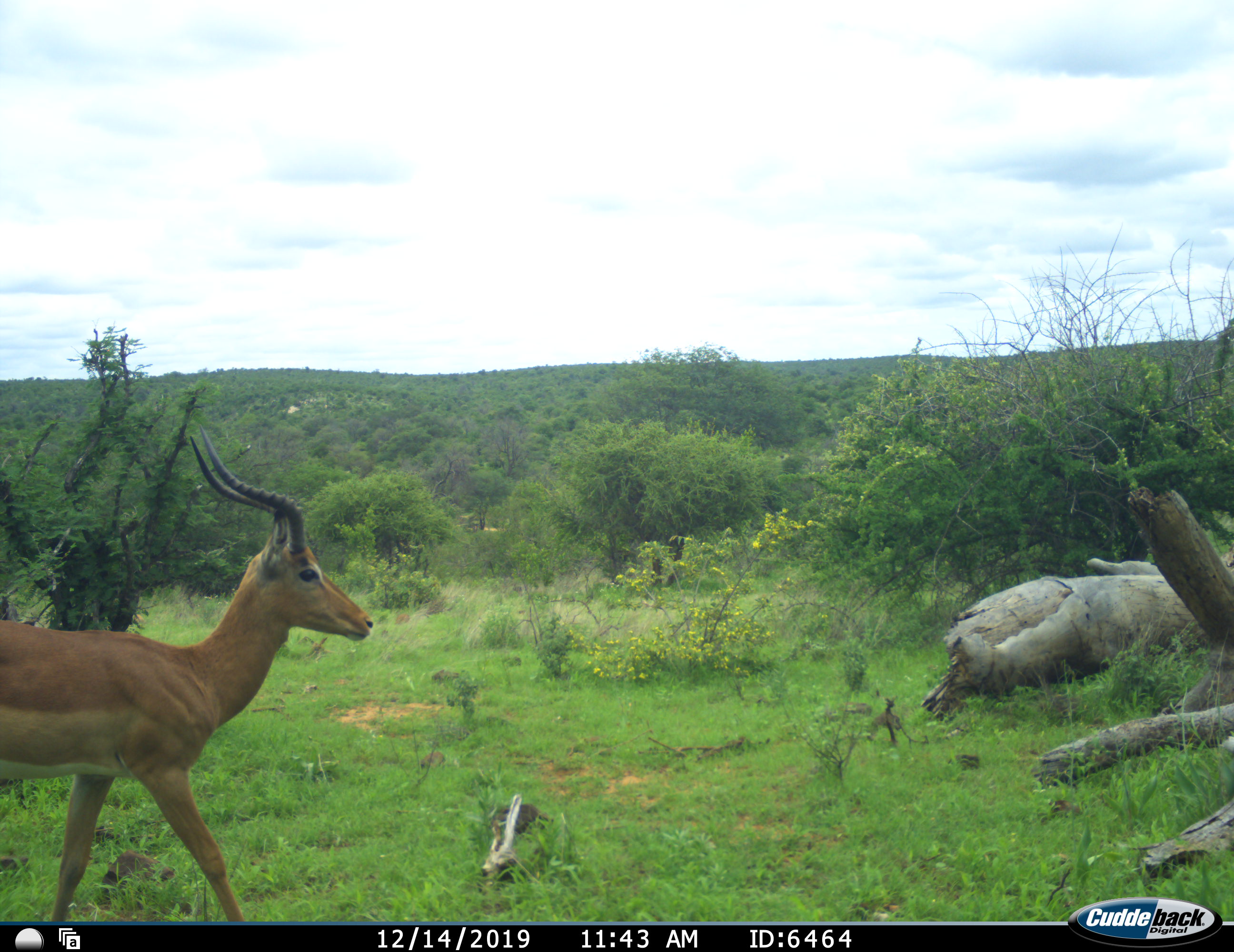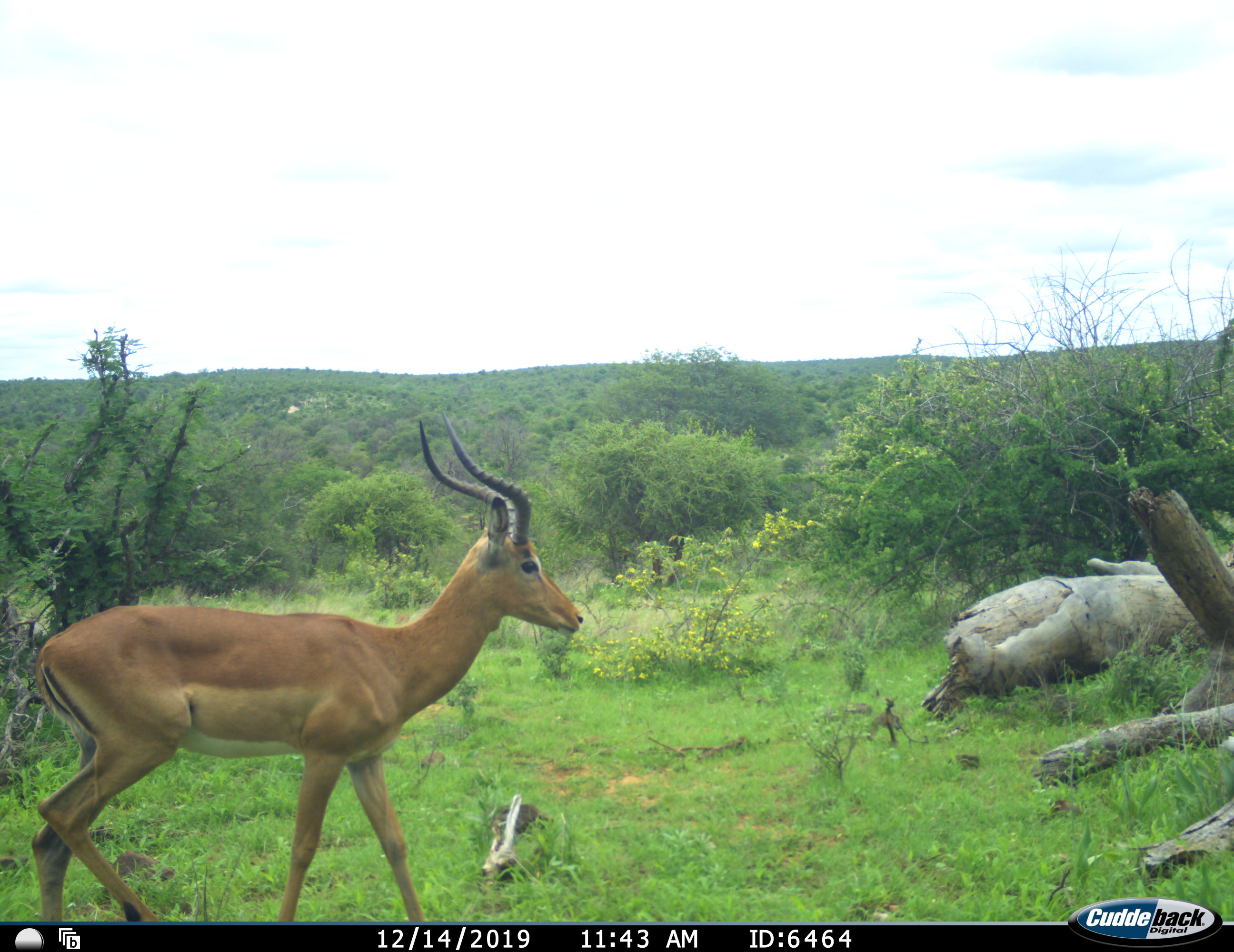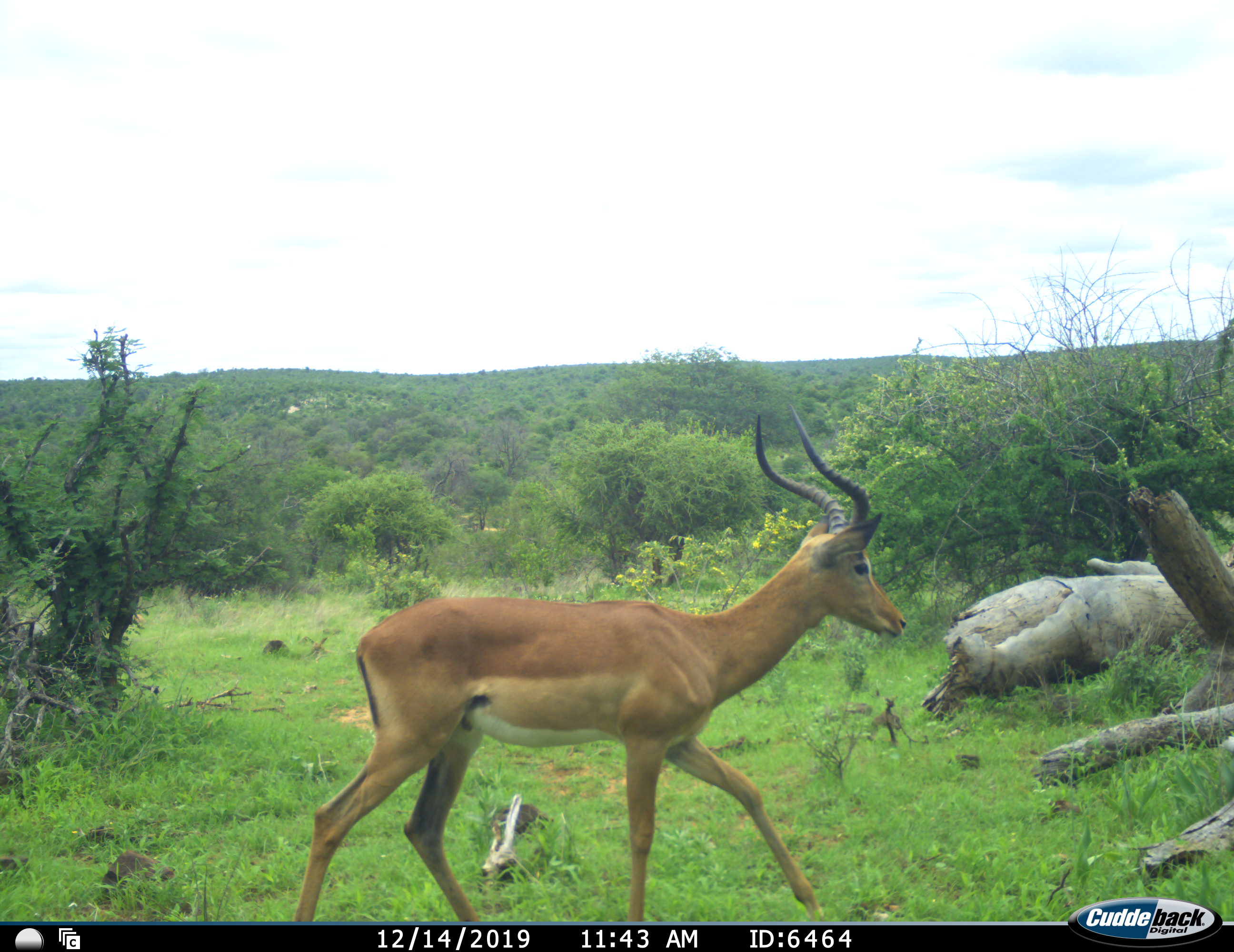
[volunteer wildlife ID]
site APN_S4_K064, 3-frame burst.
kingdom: Animalia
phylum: Chordata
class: Mammalia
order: Artiodactyla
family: Bovidae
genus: Aepyceros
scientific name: Aepyceros melampus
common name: impala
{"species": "impala (Aepyceros melampus)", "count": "1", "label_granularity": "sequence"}